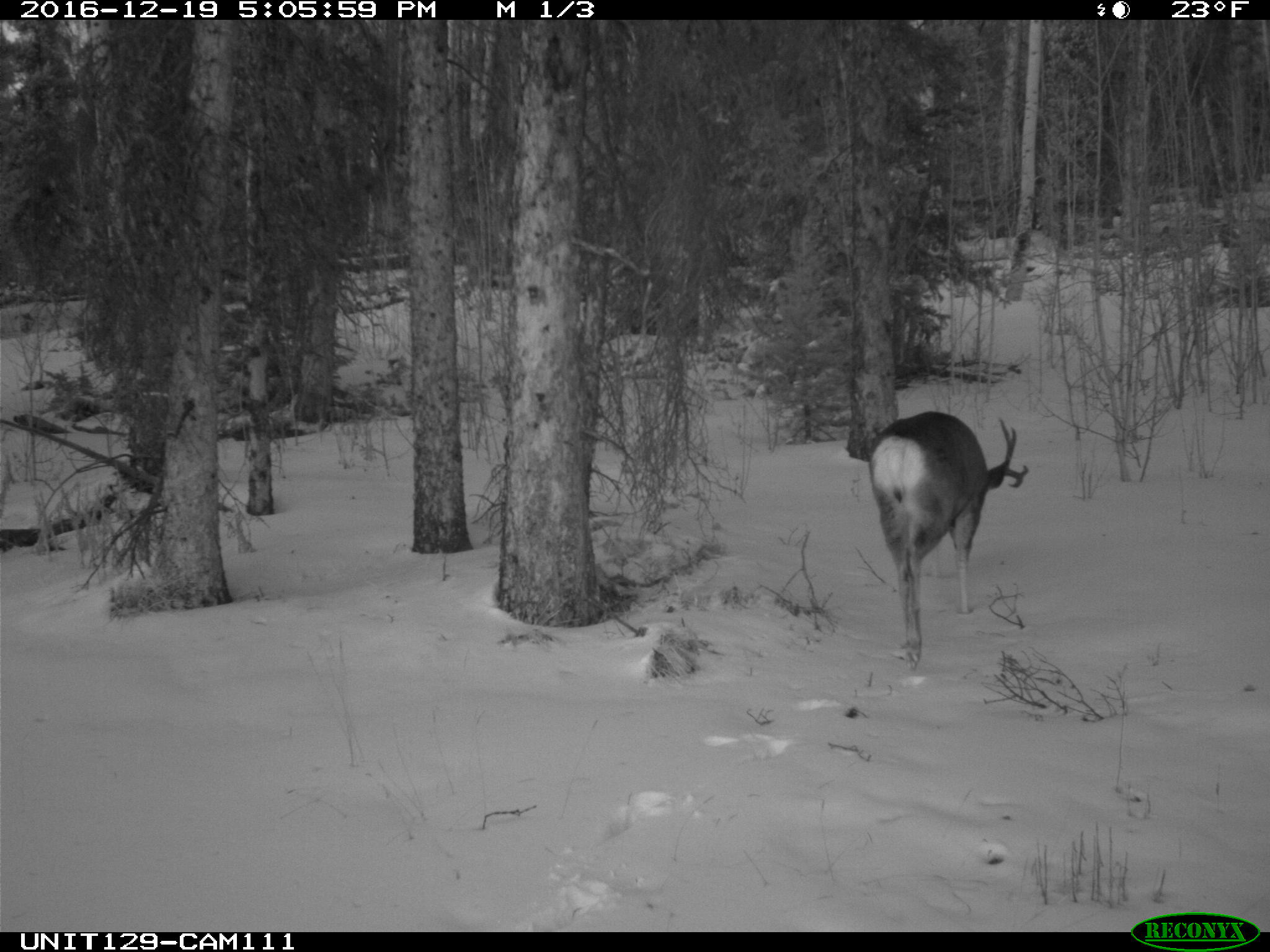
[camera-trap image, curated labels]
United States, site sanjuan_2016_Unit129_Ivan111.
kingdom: Animalia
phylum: Chordata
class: Mammalia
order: Artiodactyla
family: Cervidae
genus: Odocoileus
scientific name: Odocoileus hemionus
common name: mule deer